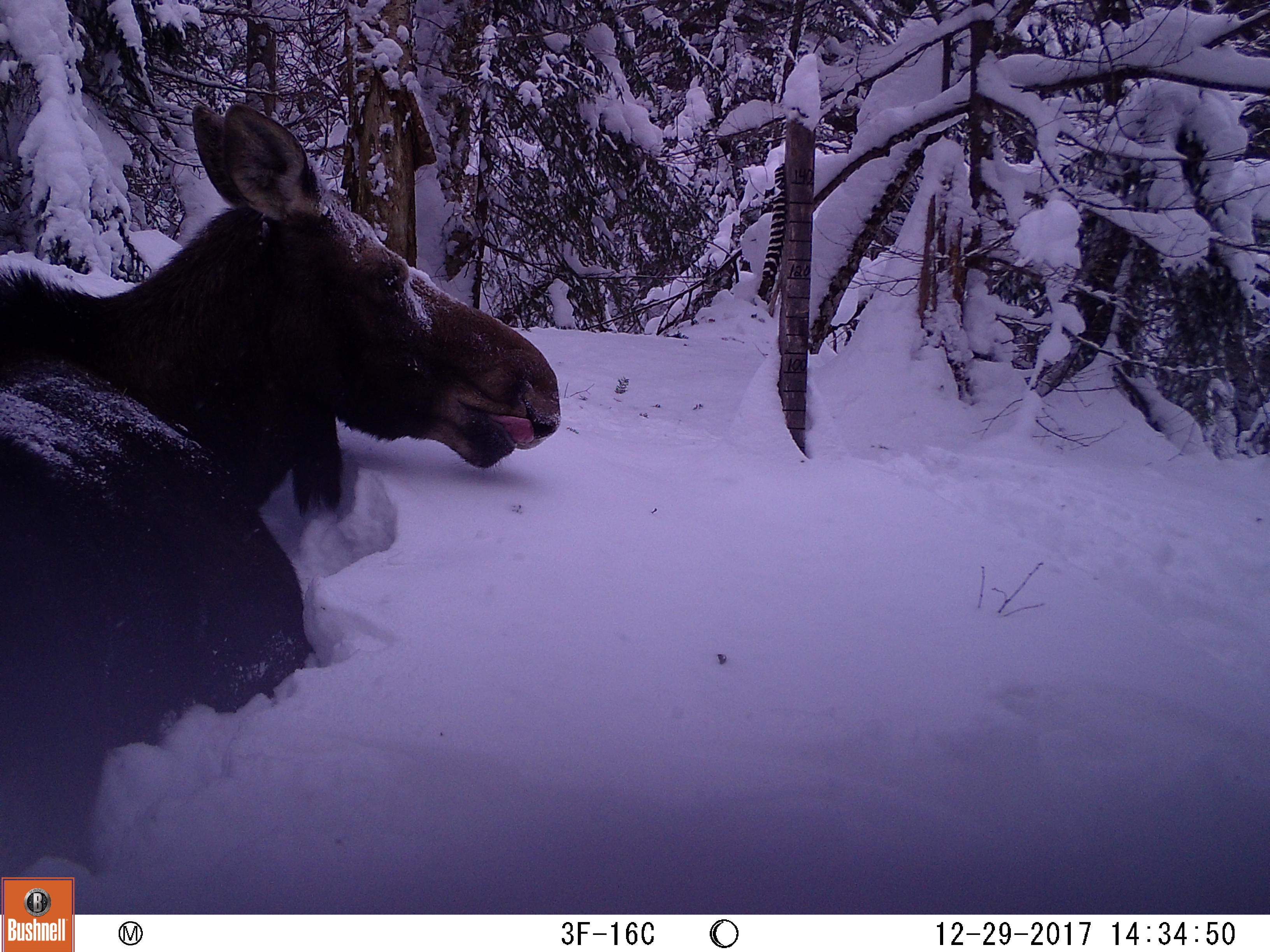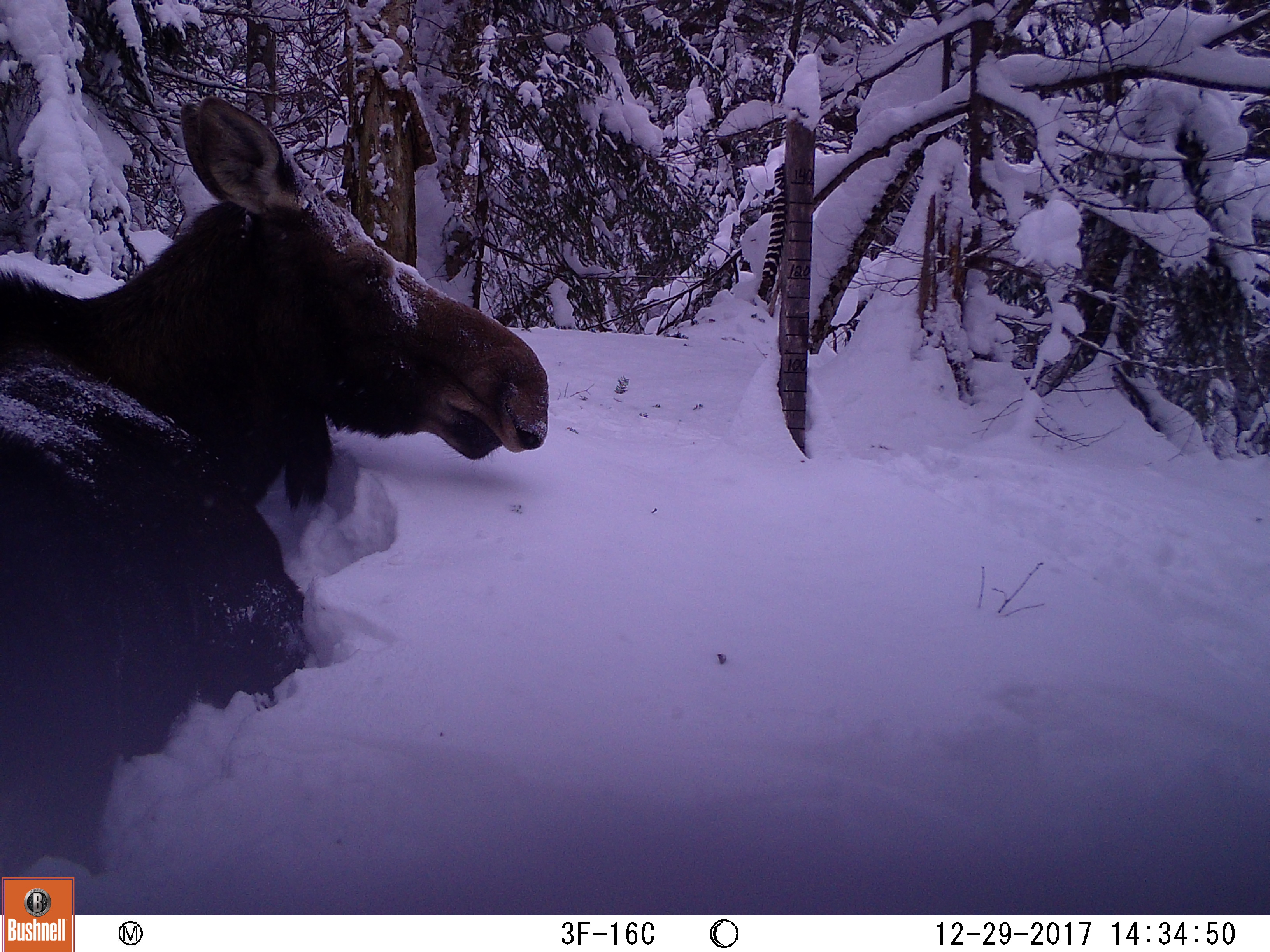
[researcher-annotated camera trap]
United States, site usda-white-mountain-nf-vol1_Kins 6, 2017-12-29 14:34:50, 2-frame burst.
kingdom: Animalia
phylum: Chordata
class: Mammalia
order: Artiodactyla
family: Cervidae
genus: Alces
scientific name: Alces alces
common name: moose